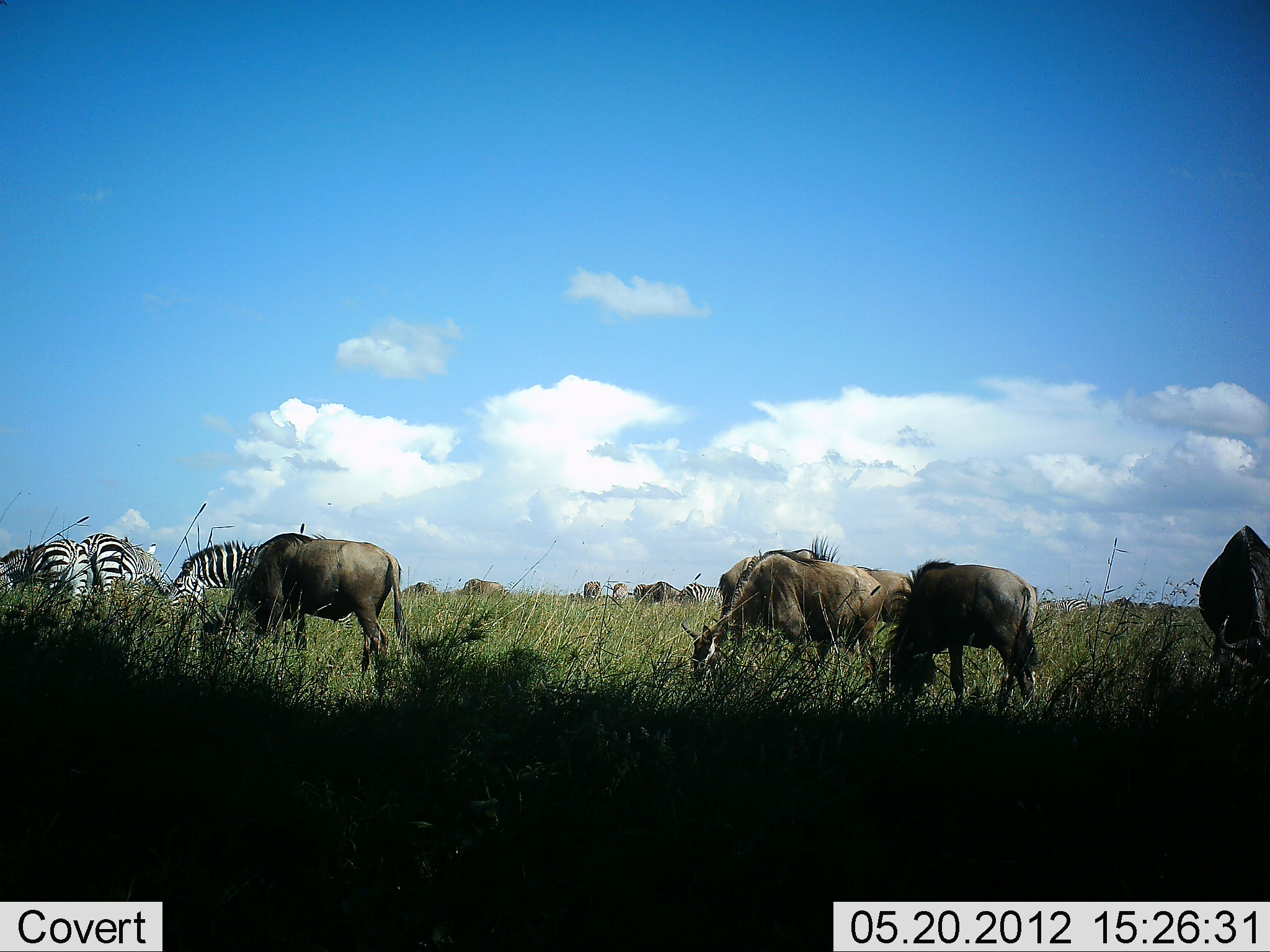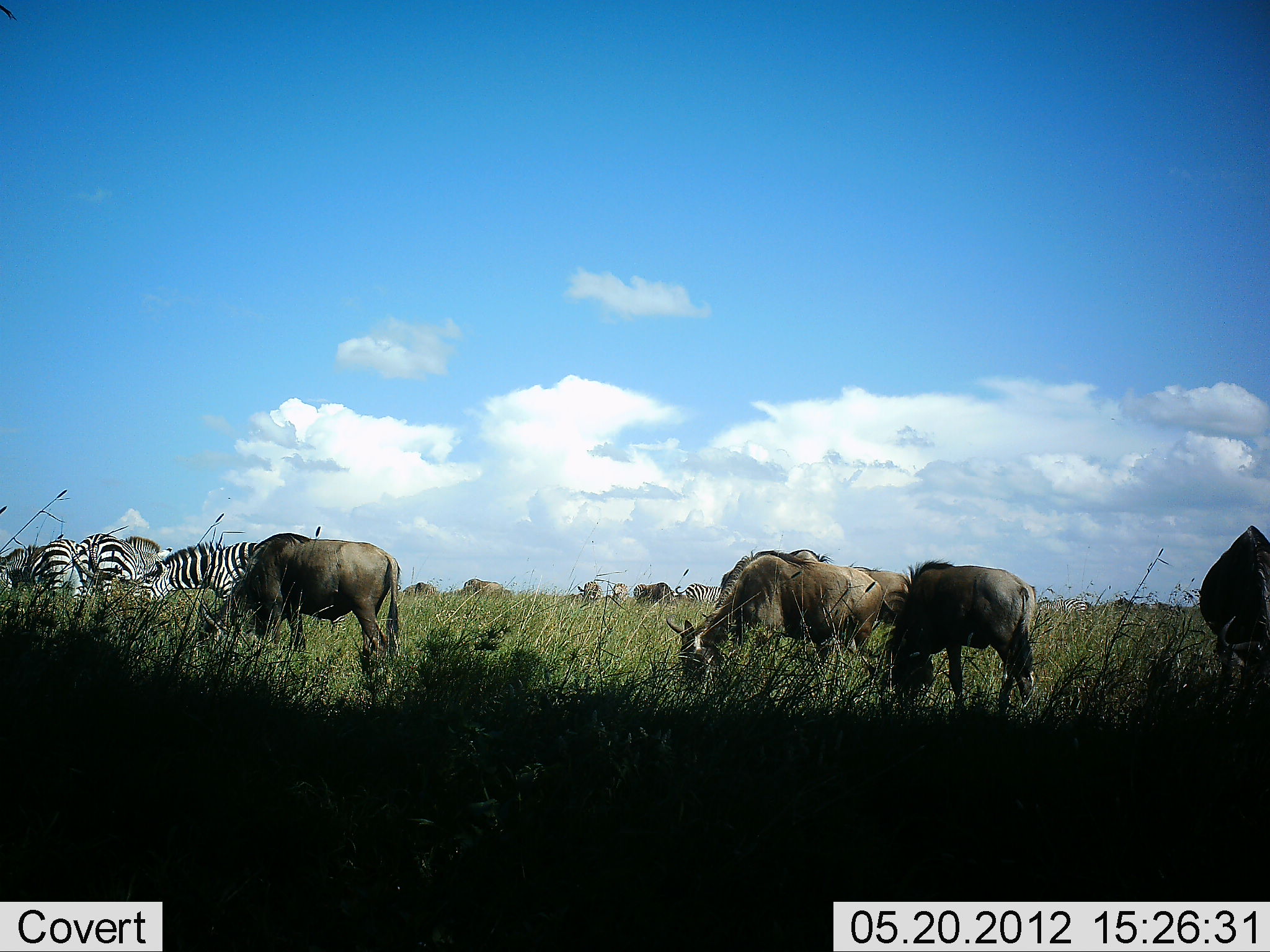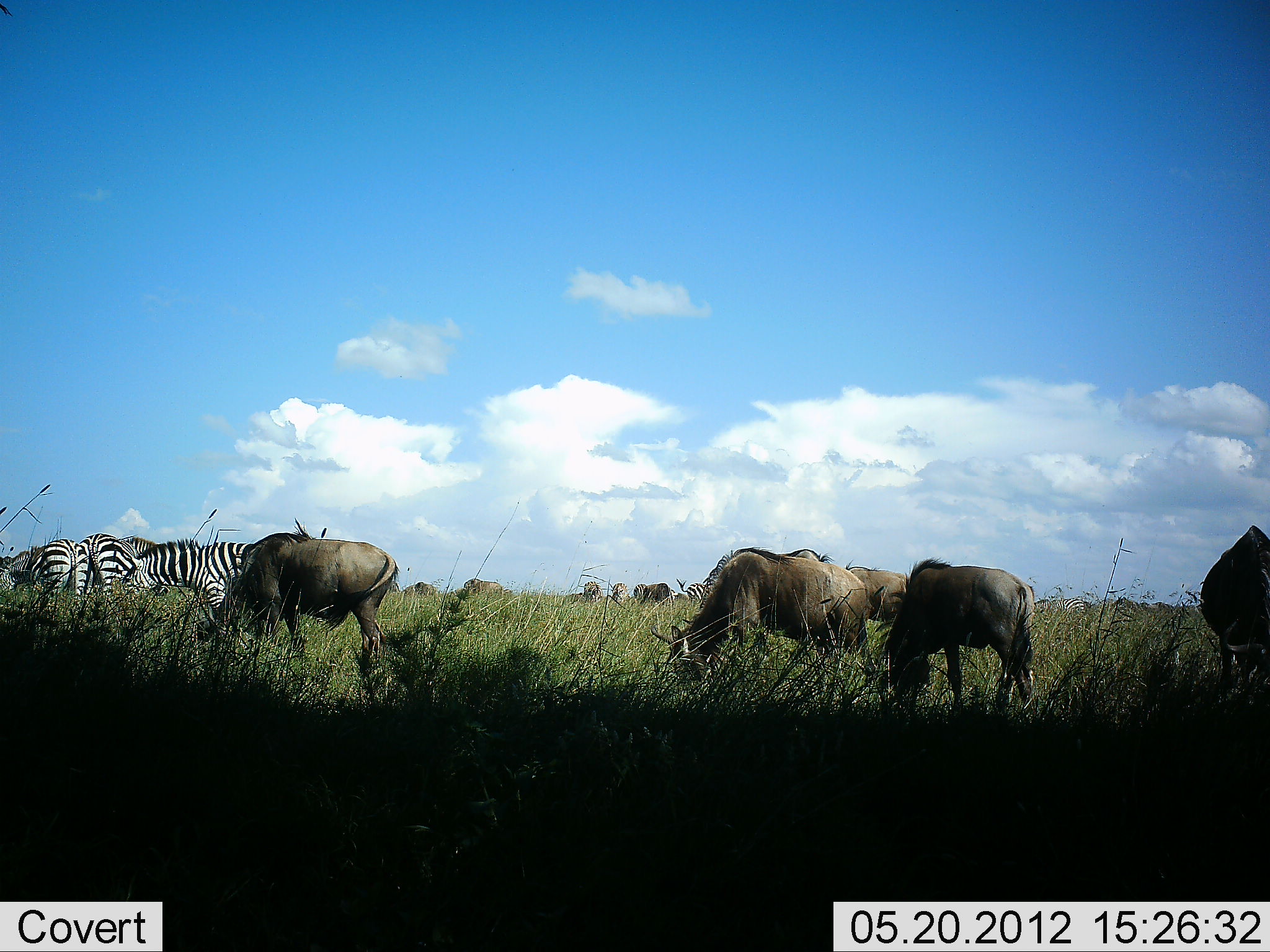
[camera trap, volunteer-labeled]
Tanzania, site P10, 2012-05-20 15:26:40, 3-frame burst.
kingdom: Animalia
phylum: Chordata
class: Mammalia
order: Artiodactyla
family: Bovidae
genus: Connochaetes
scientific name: Connochaetes taurinus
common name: blue wildebeest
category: wildebeest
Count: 11-50.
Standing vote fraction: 40%.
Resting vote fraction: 0%.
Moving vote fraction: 0%.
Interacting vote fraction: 0%.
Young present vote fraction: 0%.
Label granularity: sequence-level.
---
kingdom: Animalia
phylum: Chordata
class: Mammalia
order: Perissodactyla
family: Equidae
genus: Equus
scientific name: Equus quagga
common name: plains zebra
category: zebra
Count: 5.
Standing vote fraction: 36%.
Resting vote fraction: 0%.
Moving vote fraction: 0%.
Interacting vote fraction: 0%.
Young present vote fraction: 0%.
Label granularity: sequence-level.